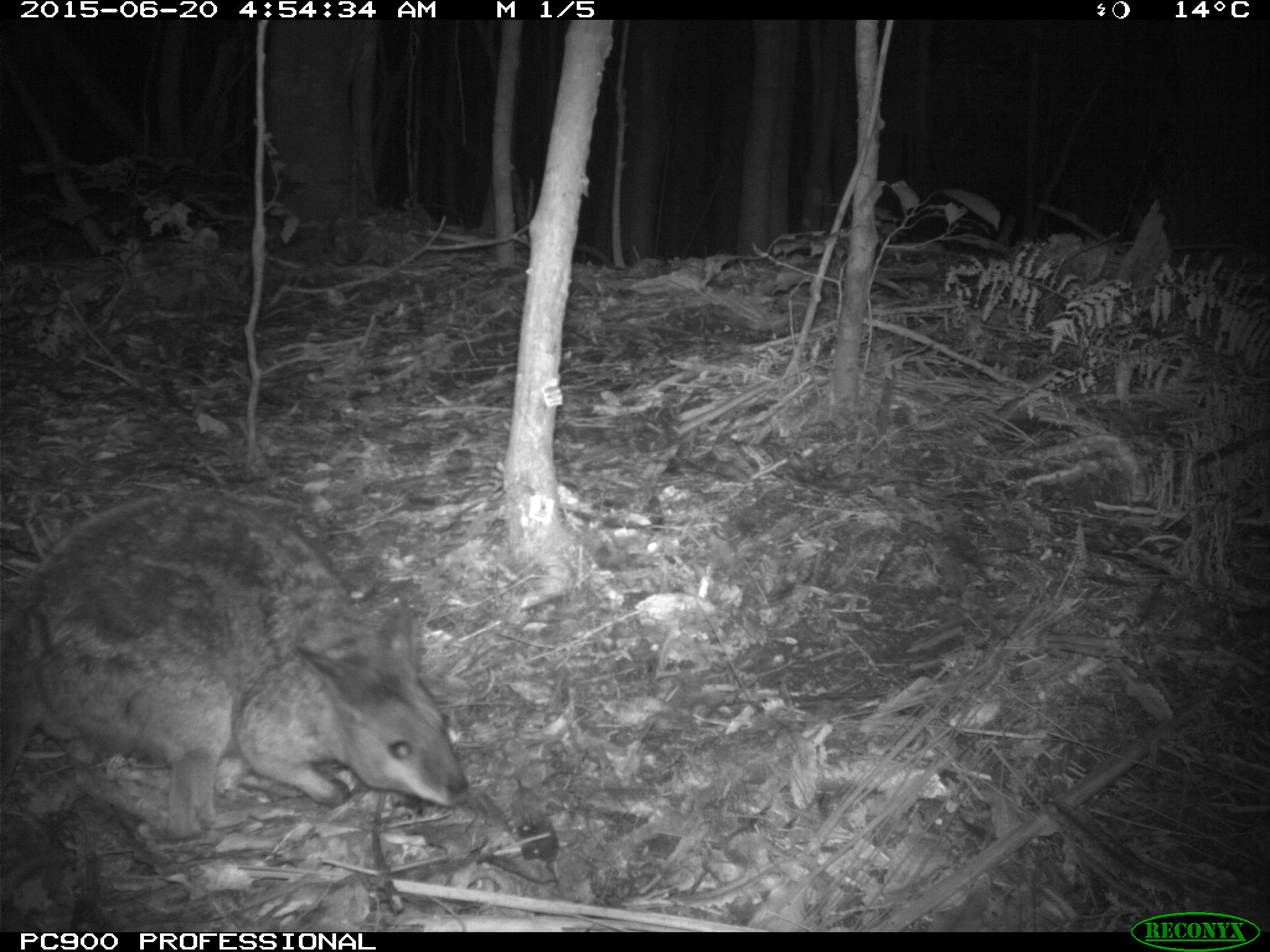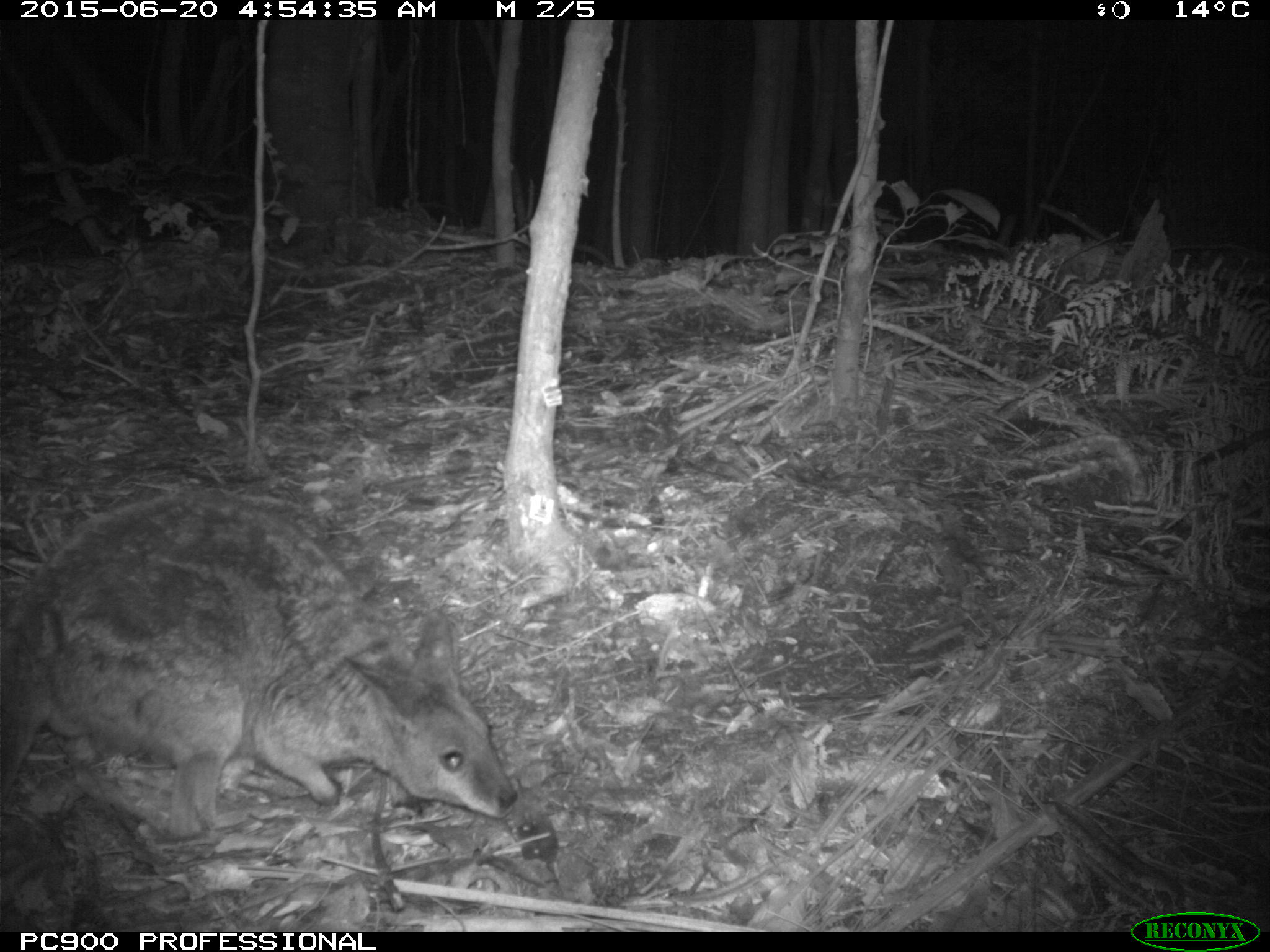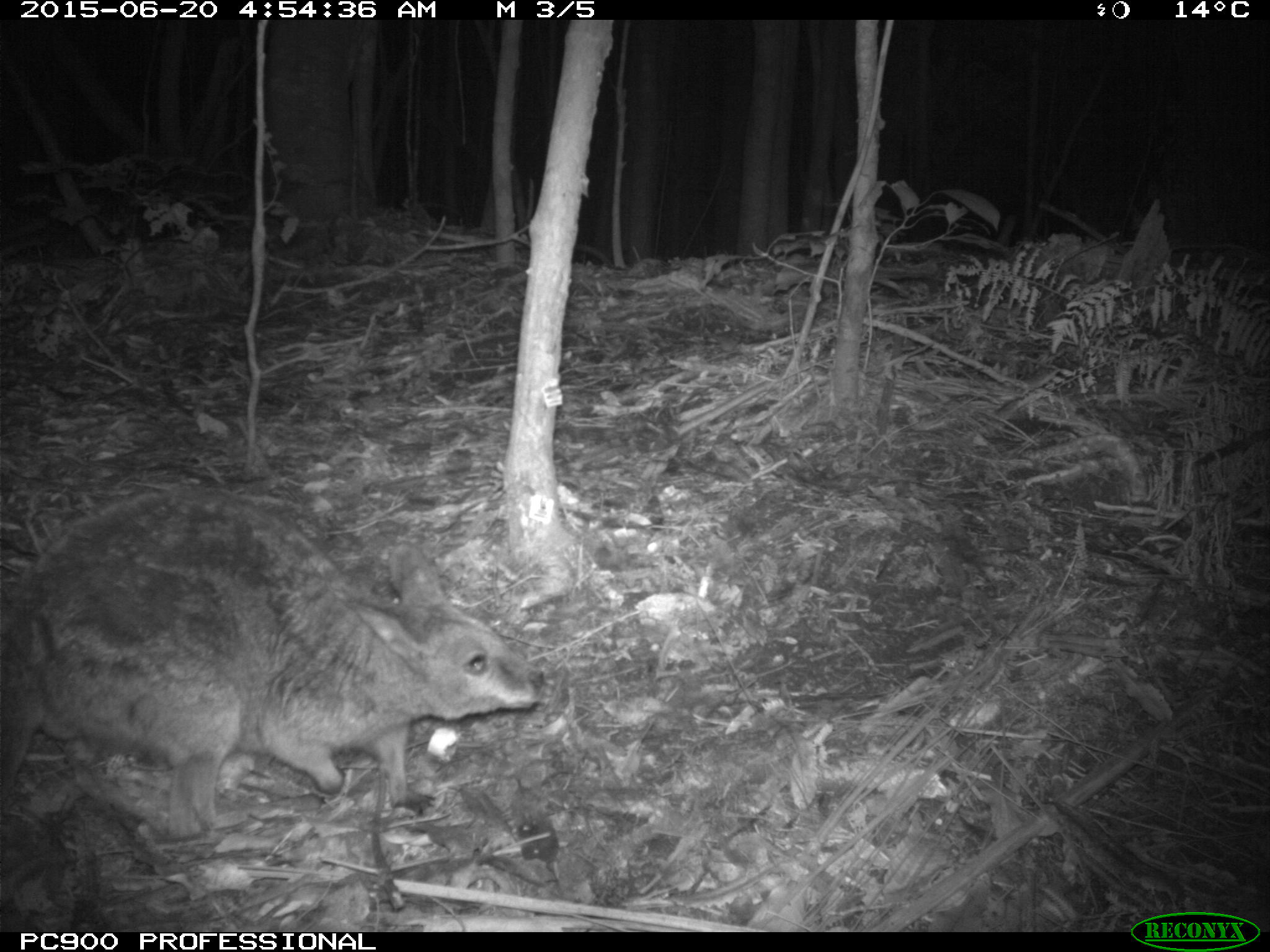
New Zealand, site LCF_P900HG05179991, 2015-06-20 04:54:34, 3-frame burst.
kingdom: Animalia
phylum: Chordata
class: Mammalia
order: Diprotodontia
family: Macropodidae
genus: Notamacropus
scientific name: Notamacropus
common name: wallaby